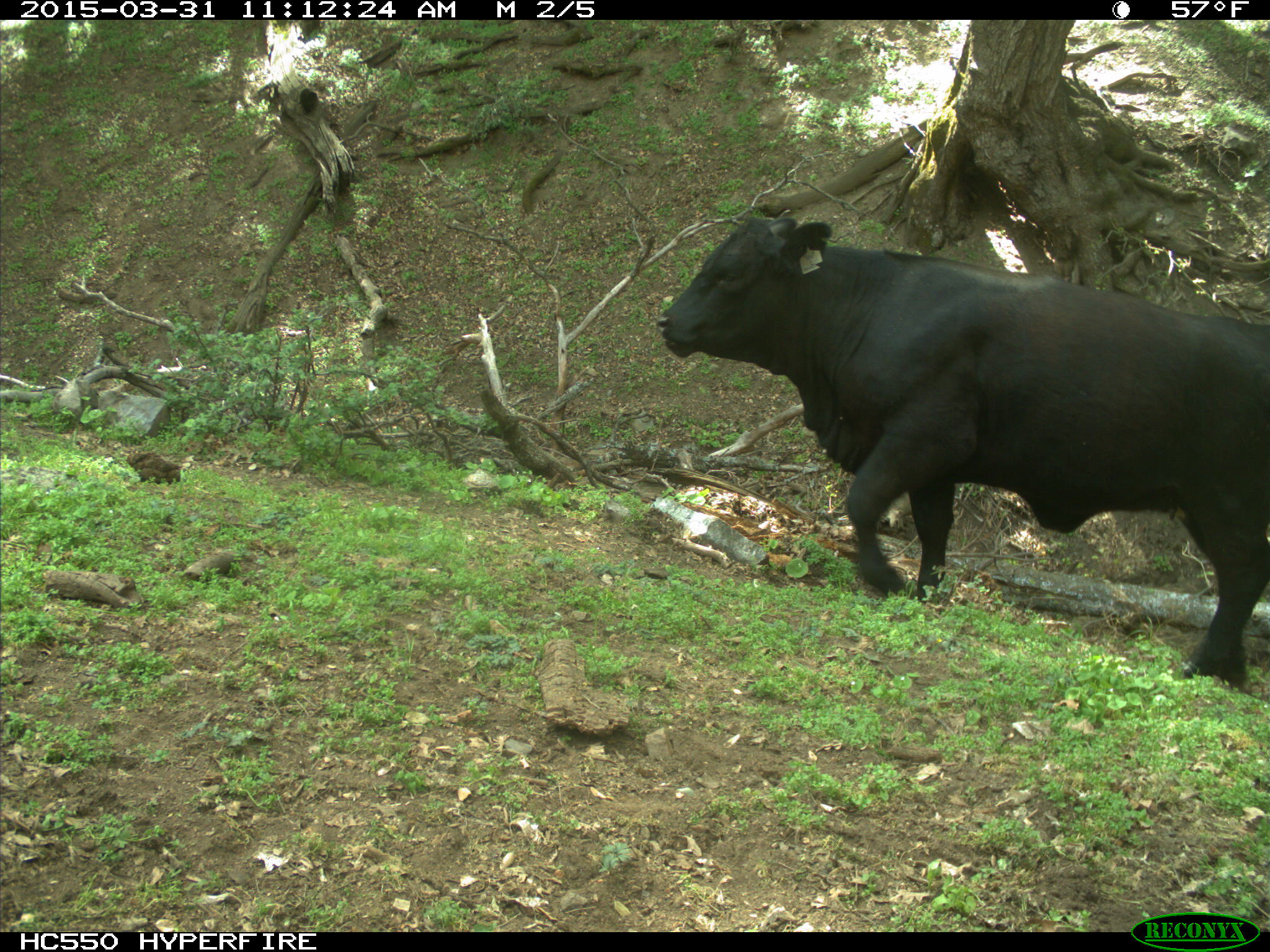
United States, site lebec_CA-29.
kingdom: Animalia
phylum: Chordata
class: Mammalia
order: Artiodactyla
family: Bovidae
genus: Bos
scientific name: Bos taurus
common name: domestic cow